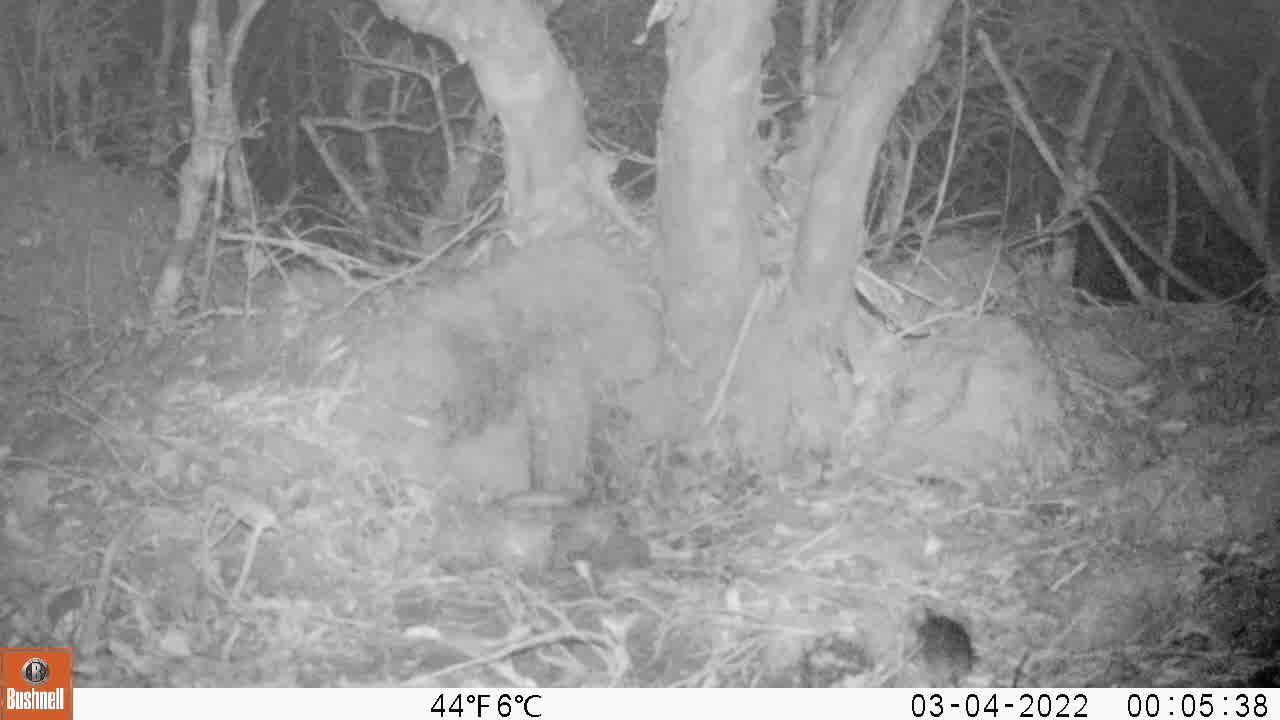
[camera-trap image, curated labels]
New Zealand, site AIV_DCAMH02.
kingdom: Animalia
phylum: Chordata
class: Mammalia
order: Rodentia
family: Muridae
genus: Mus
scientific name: Mus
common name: mouse